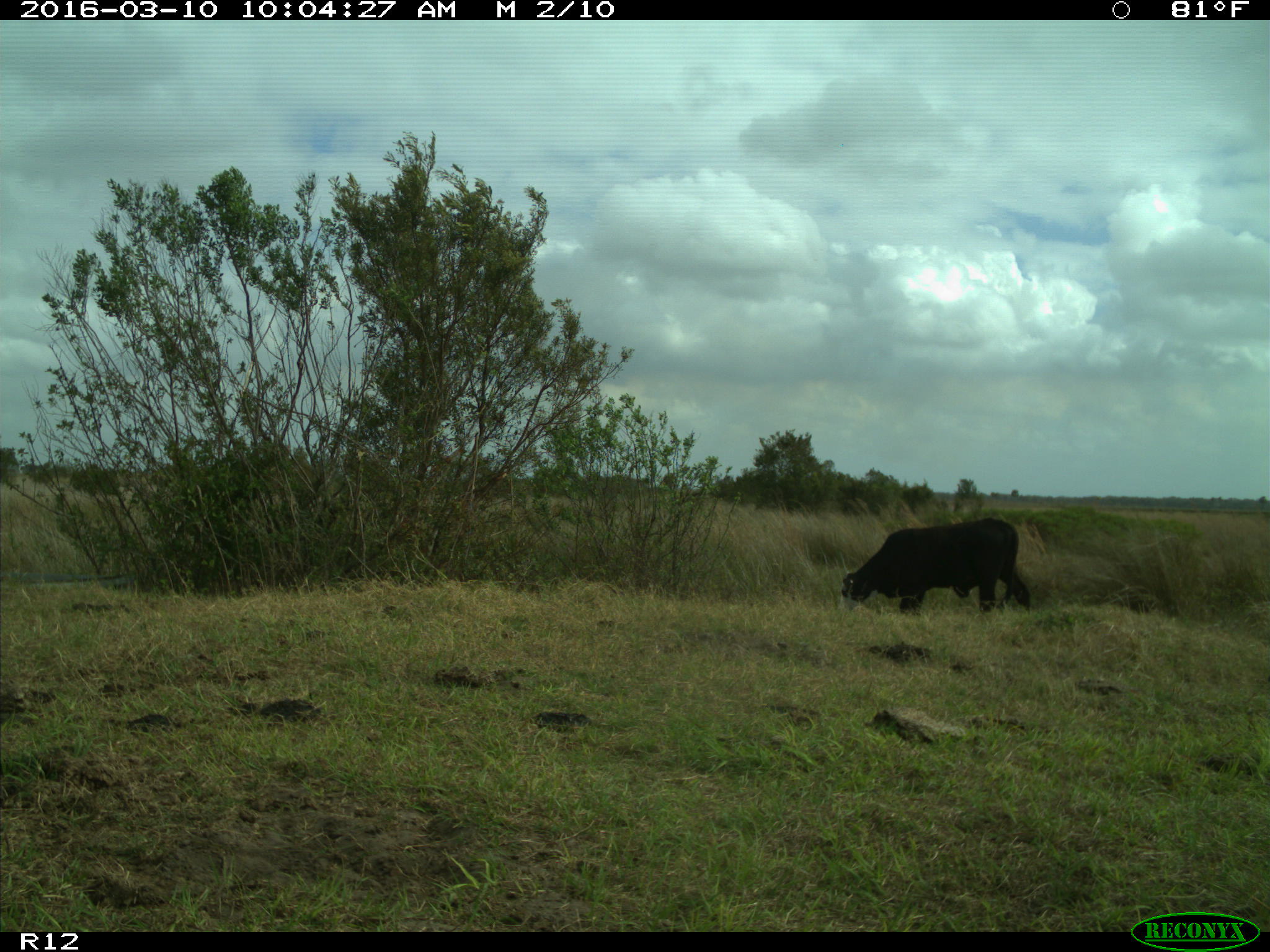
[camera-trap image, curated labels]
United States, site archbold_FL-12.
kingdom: Animalia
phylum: Chordata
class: Mammalia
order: Artiodactyla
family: Bovidae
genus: Bos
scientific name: Bos taurus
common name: domestic cow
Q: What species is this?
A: Bos taurus (domestic cow).